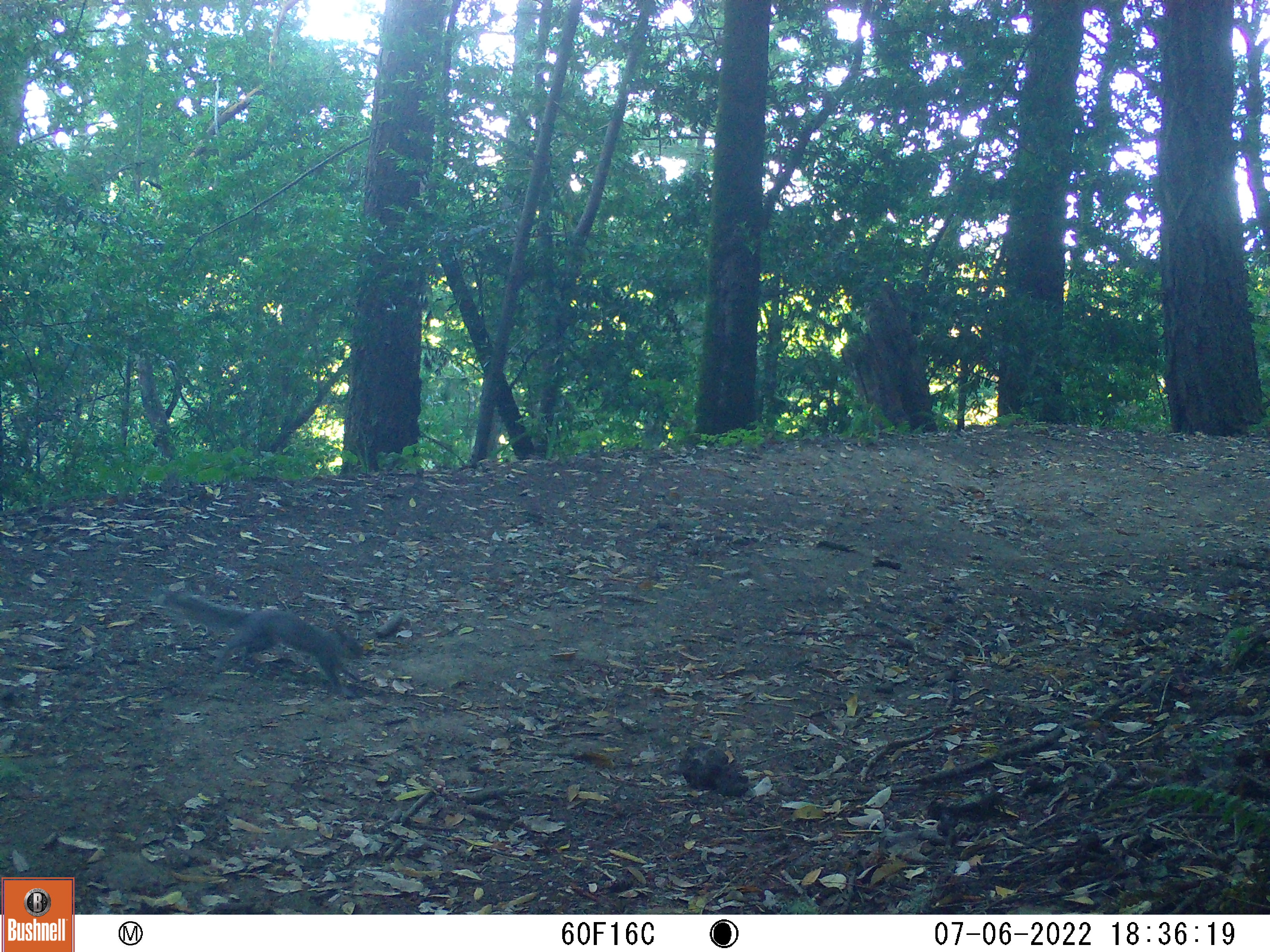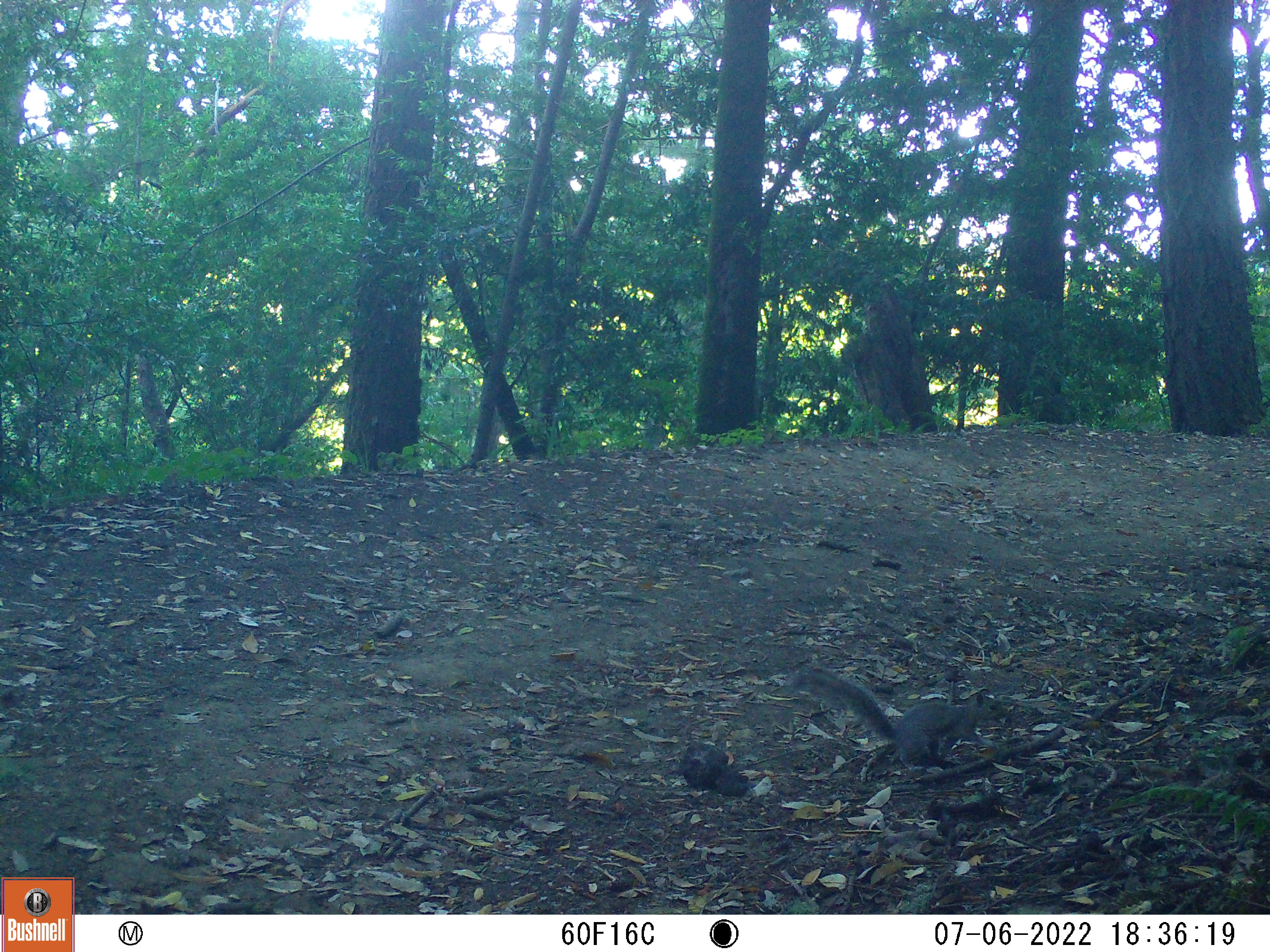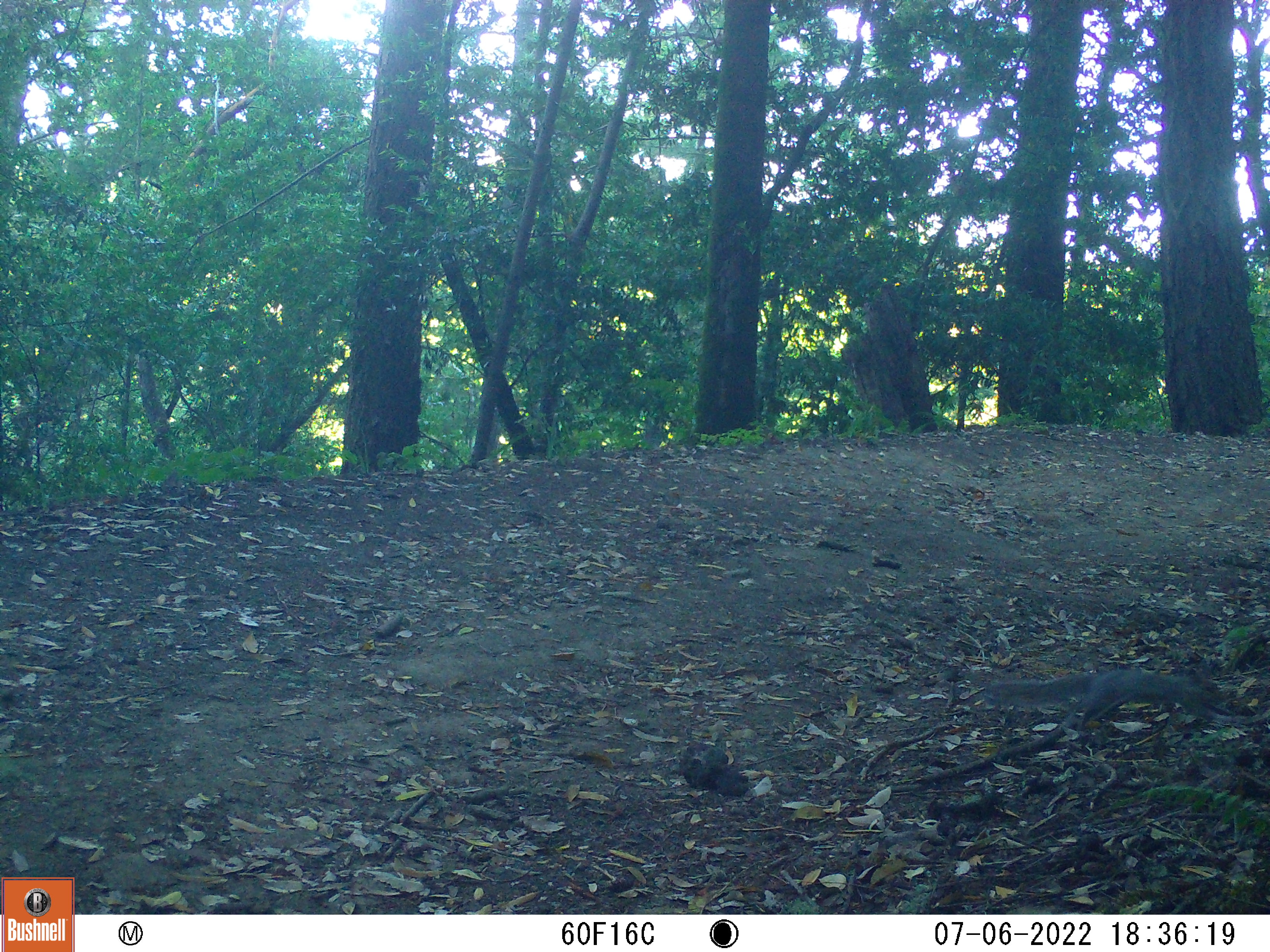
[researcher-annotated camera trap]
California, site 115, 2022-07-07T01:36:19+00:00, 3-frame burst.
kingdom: Animalia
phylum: Chordata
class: Mammalia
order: Rodentia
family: Sciuridae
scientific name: Sciuridae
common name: squirrel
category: unknown squirrel